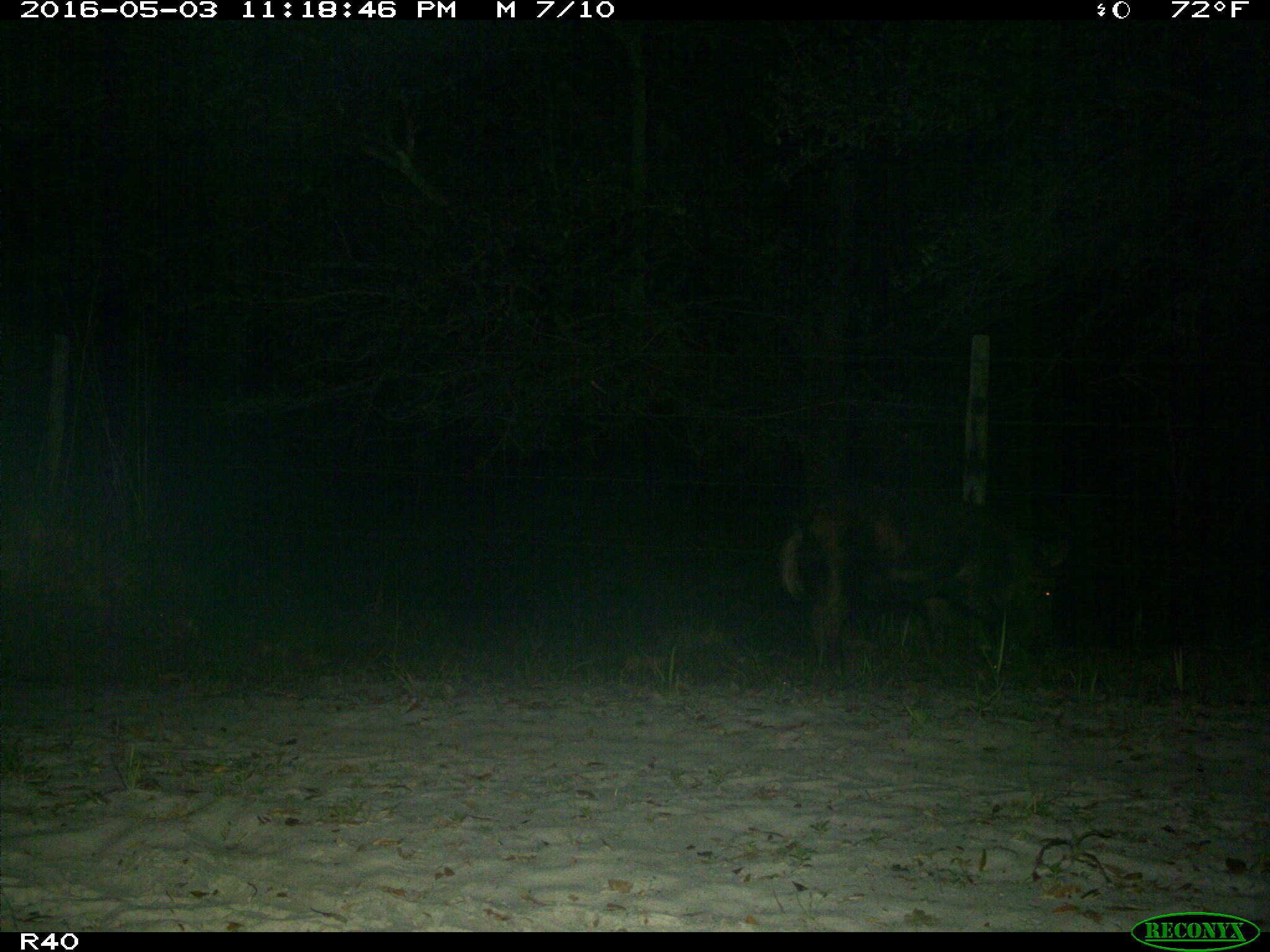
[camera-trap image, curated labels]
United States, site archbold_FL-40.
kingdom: Animalia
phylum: Chordata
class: Mammalia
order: Artiodactyla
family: Suidae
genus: Sus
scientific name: Sus scrofa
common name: wild boar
Sus scrofa (wild boar).